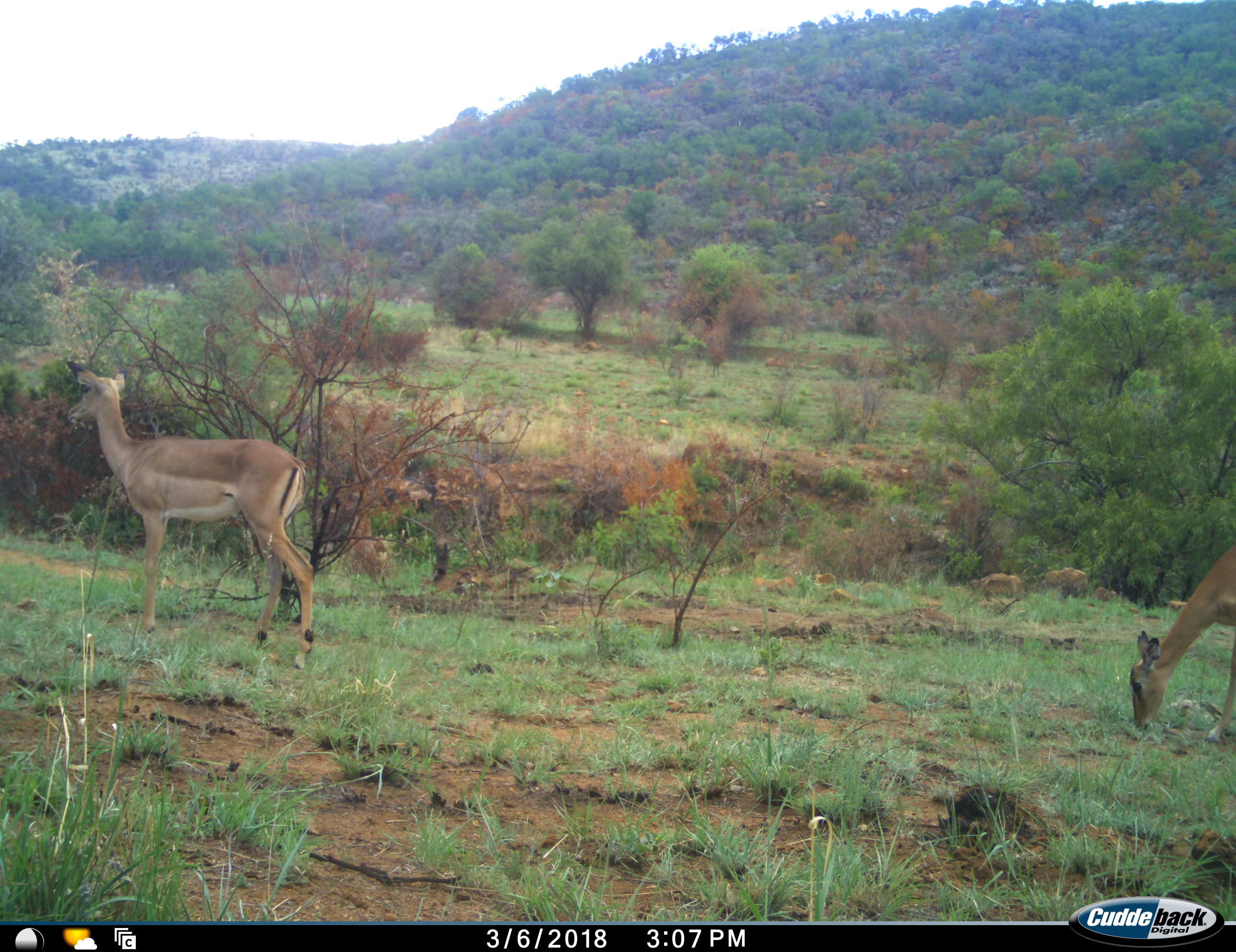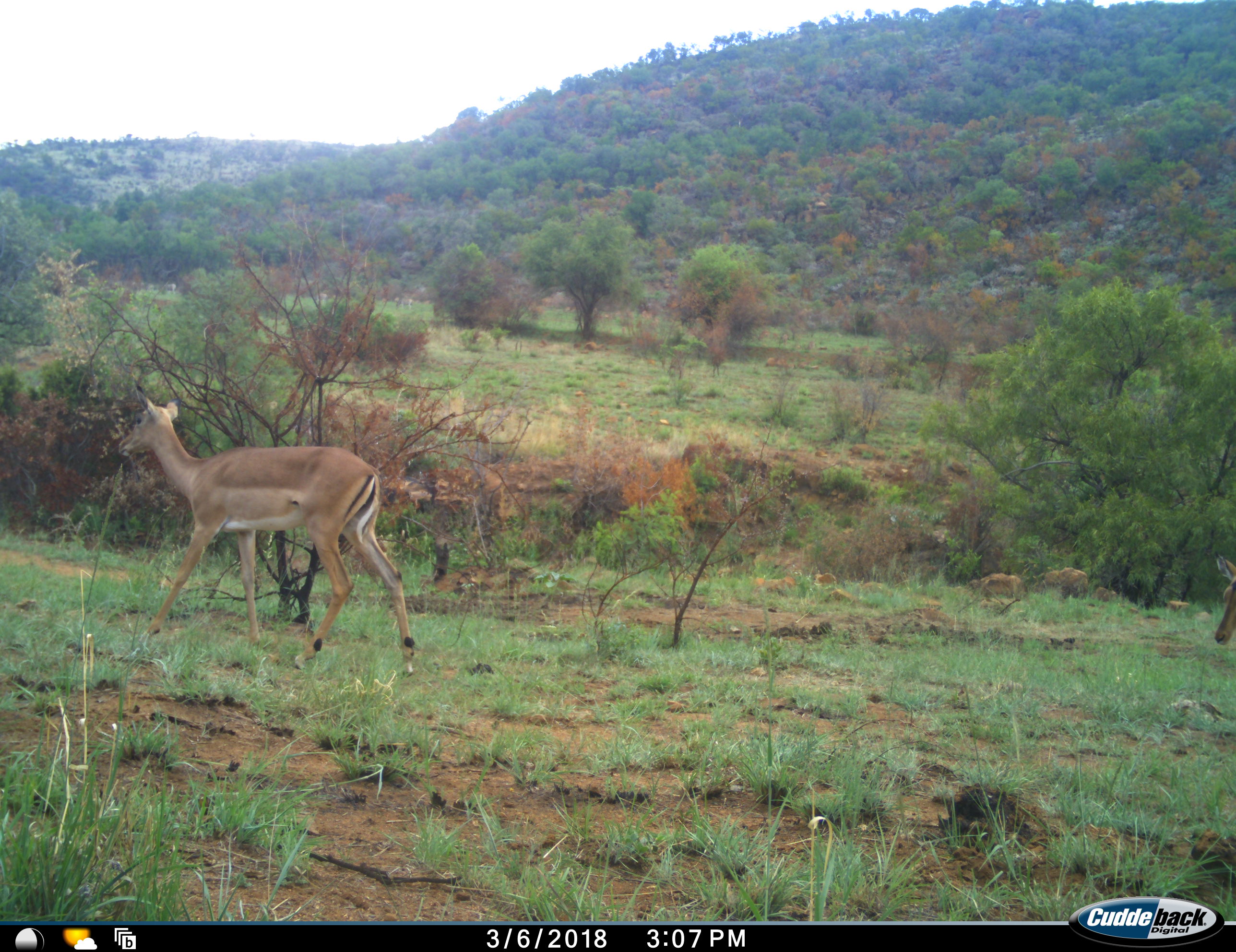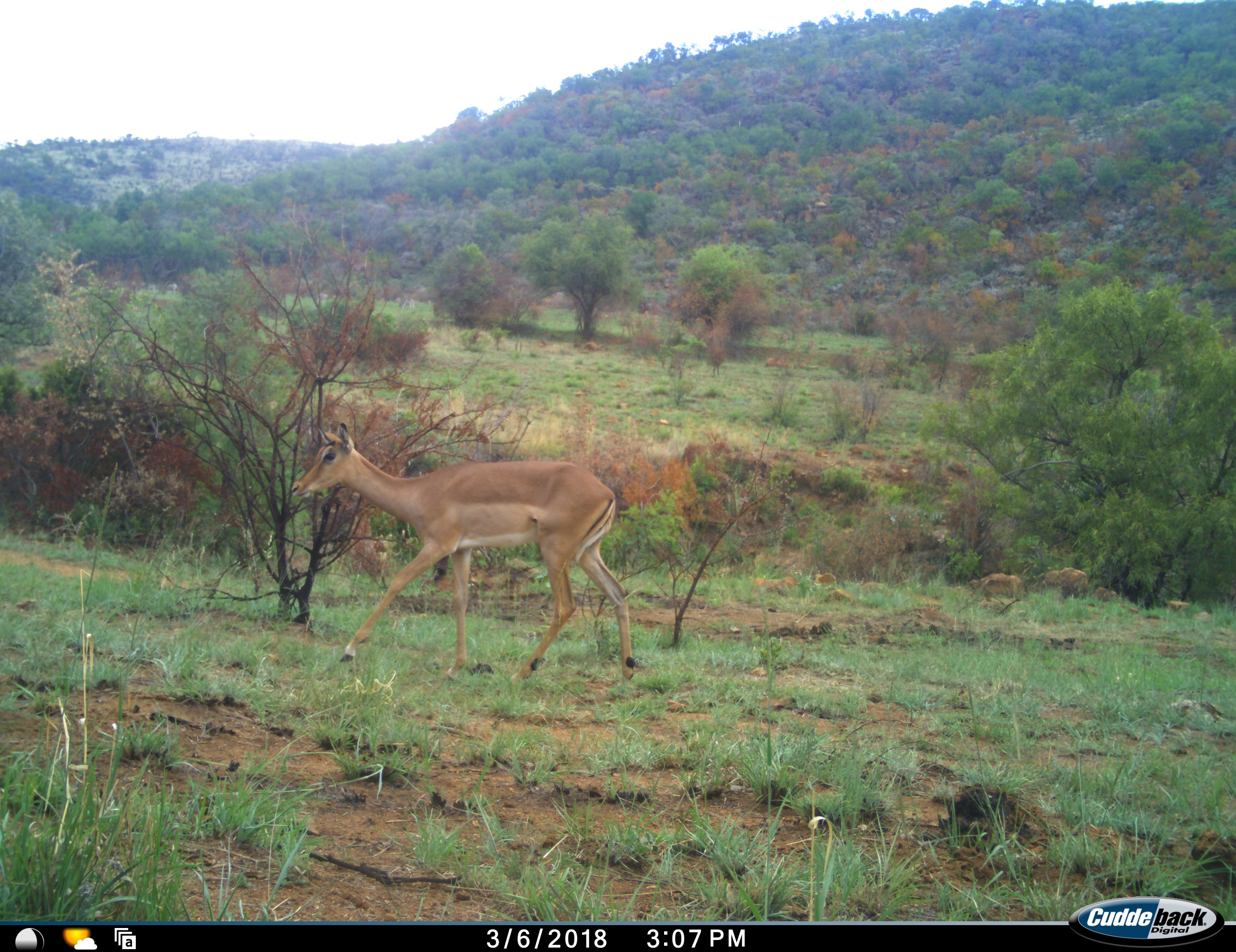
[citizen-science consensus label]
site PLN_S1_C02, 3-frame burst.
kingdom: Animalia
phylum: Chordata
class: Mammalia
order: Artiodactyla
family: Bovidae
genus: Aepyceros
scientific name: Aepyceros melampus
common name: impala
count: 2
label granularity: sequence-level